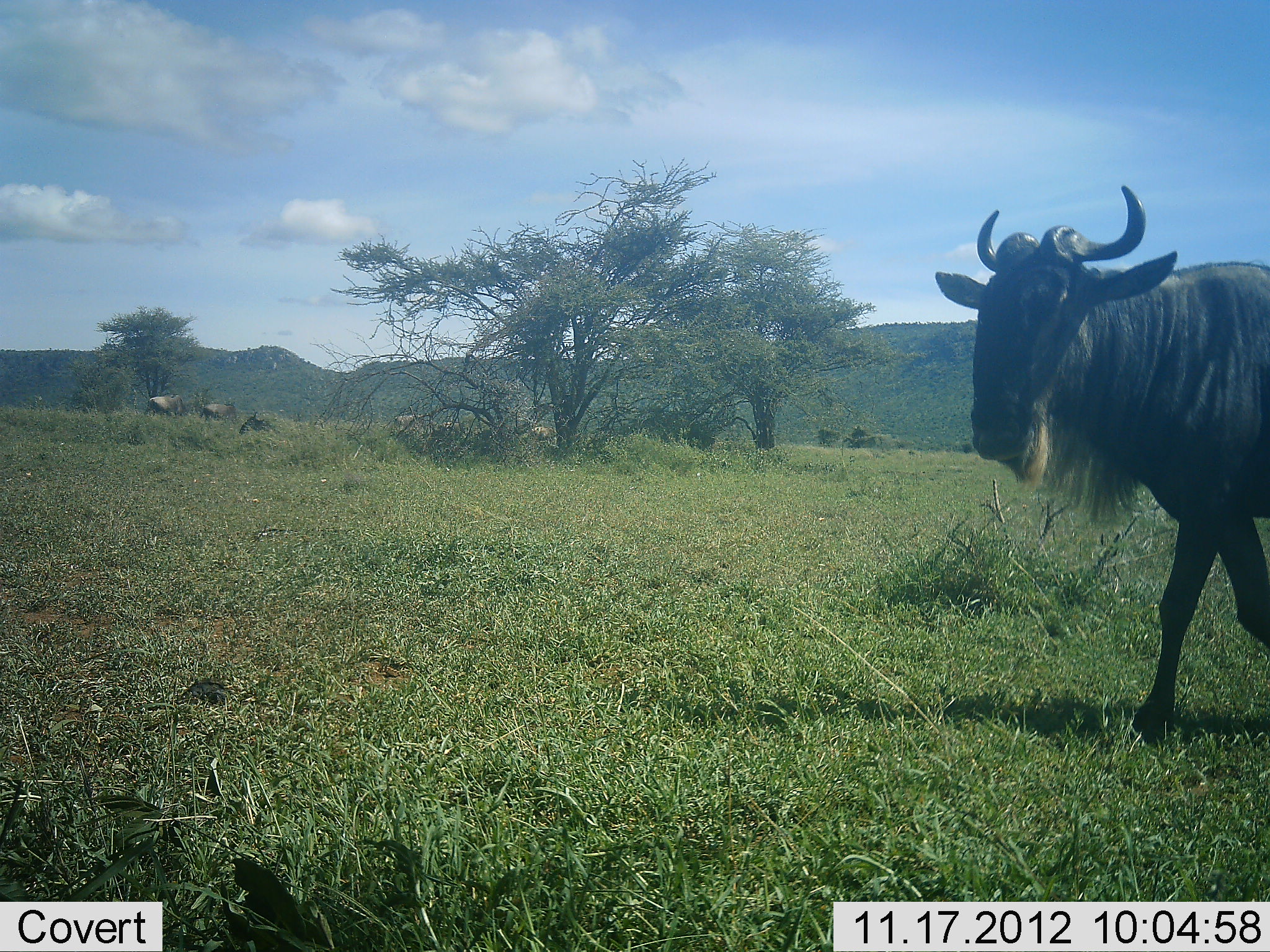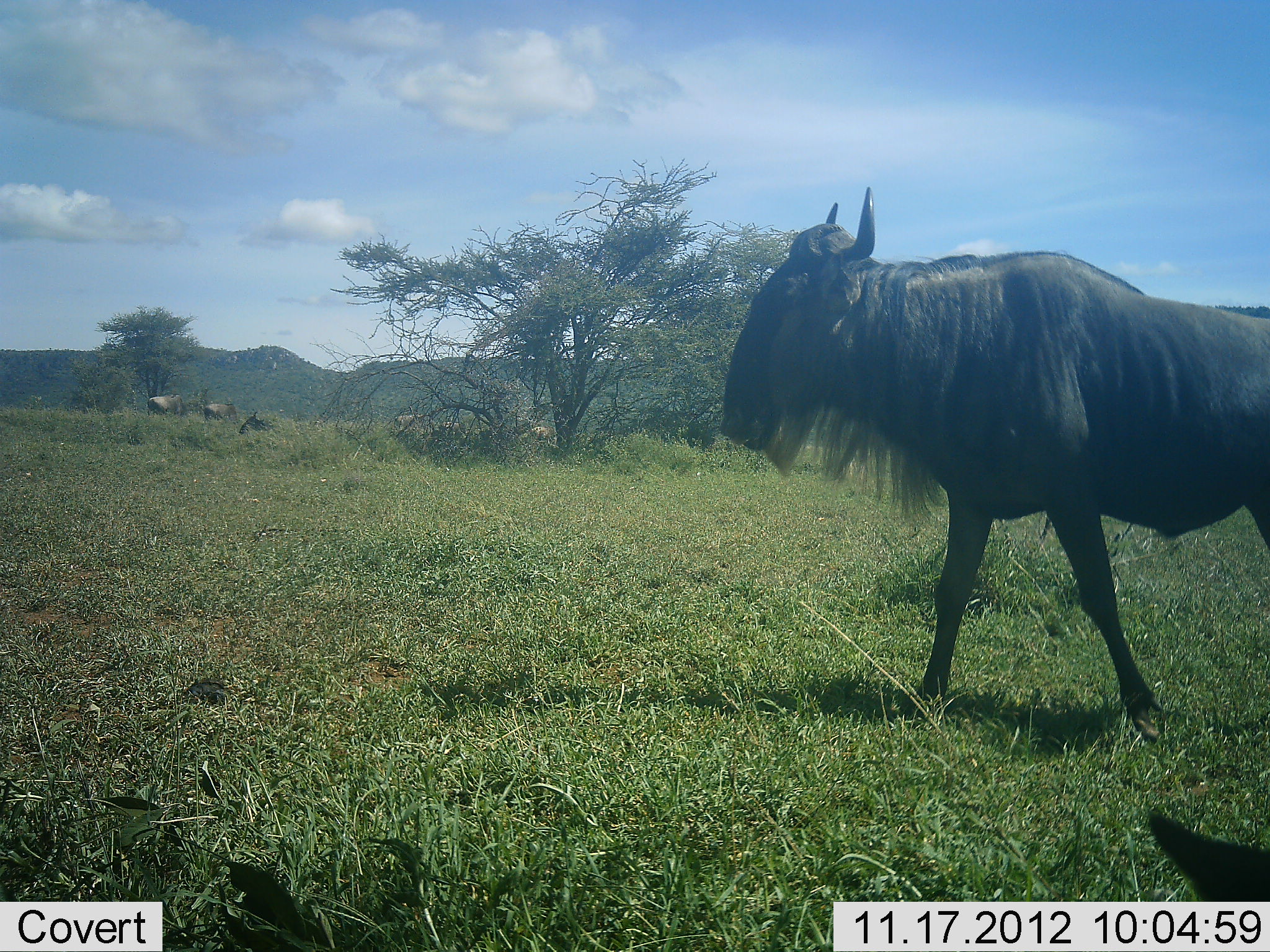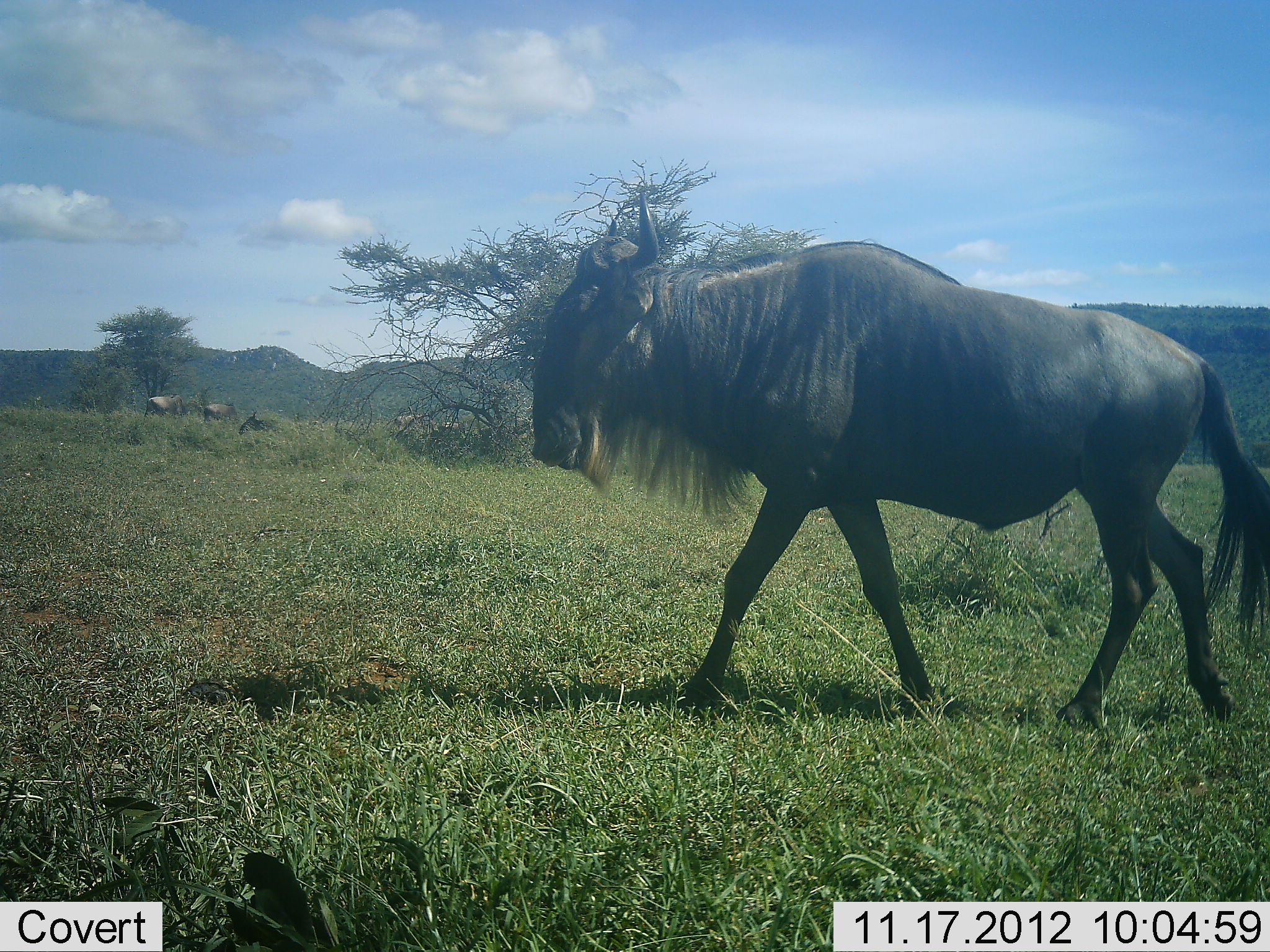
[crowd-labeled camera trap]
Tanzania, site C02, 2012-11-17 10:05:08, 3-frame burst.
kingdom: Animalia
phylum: Chordata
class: Mammalia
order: Artiodactyla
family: Bovidae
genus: Connochaetes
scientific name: Connochaetes taurinus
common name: blue wildebeest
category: wildebeest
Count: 6.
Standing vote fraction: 30%.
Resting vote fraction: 50%.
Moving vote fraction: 100%.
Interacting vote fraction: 0%.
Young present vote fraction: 0%.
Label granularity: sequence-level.